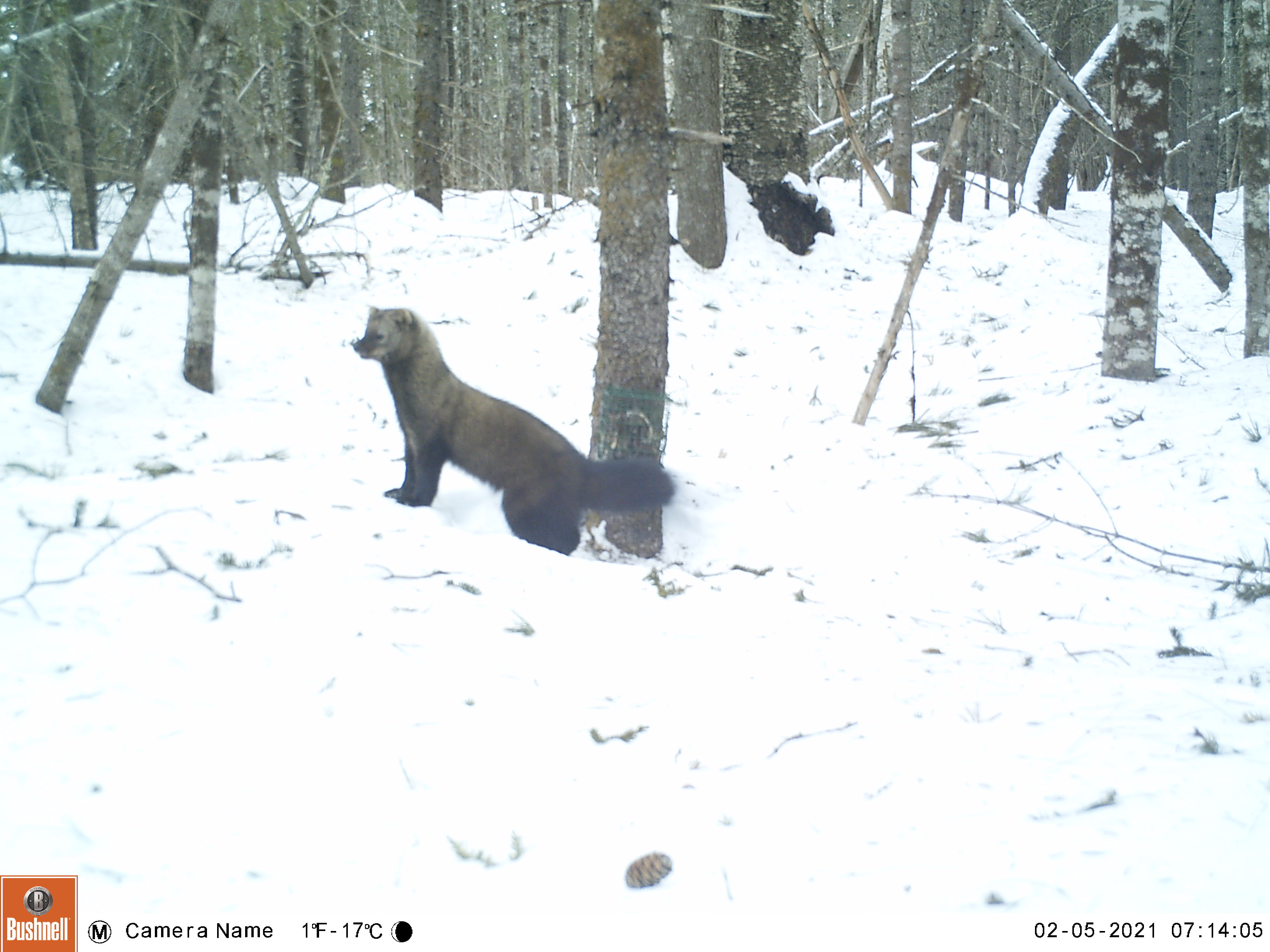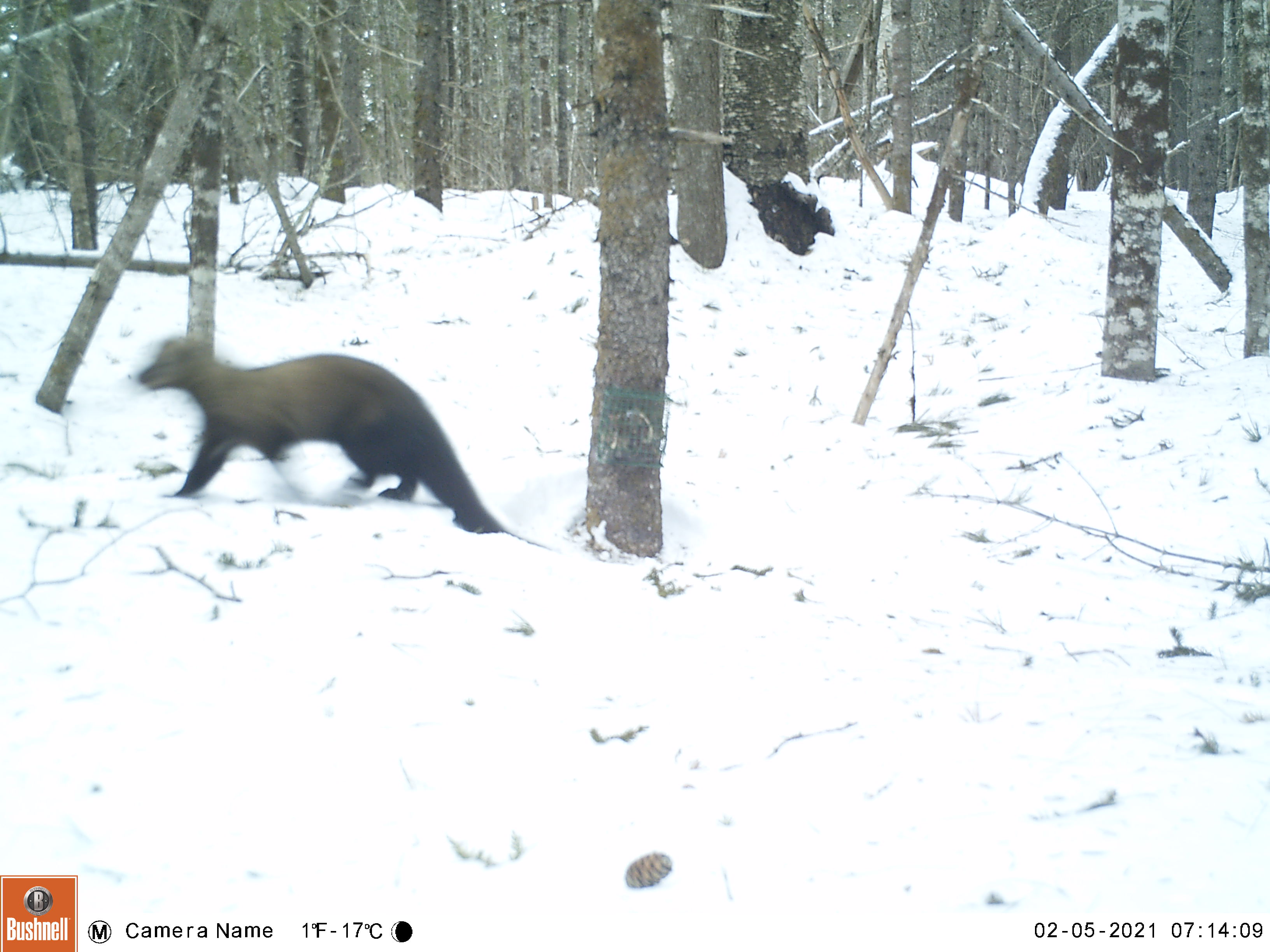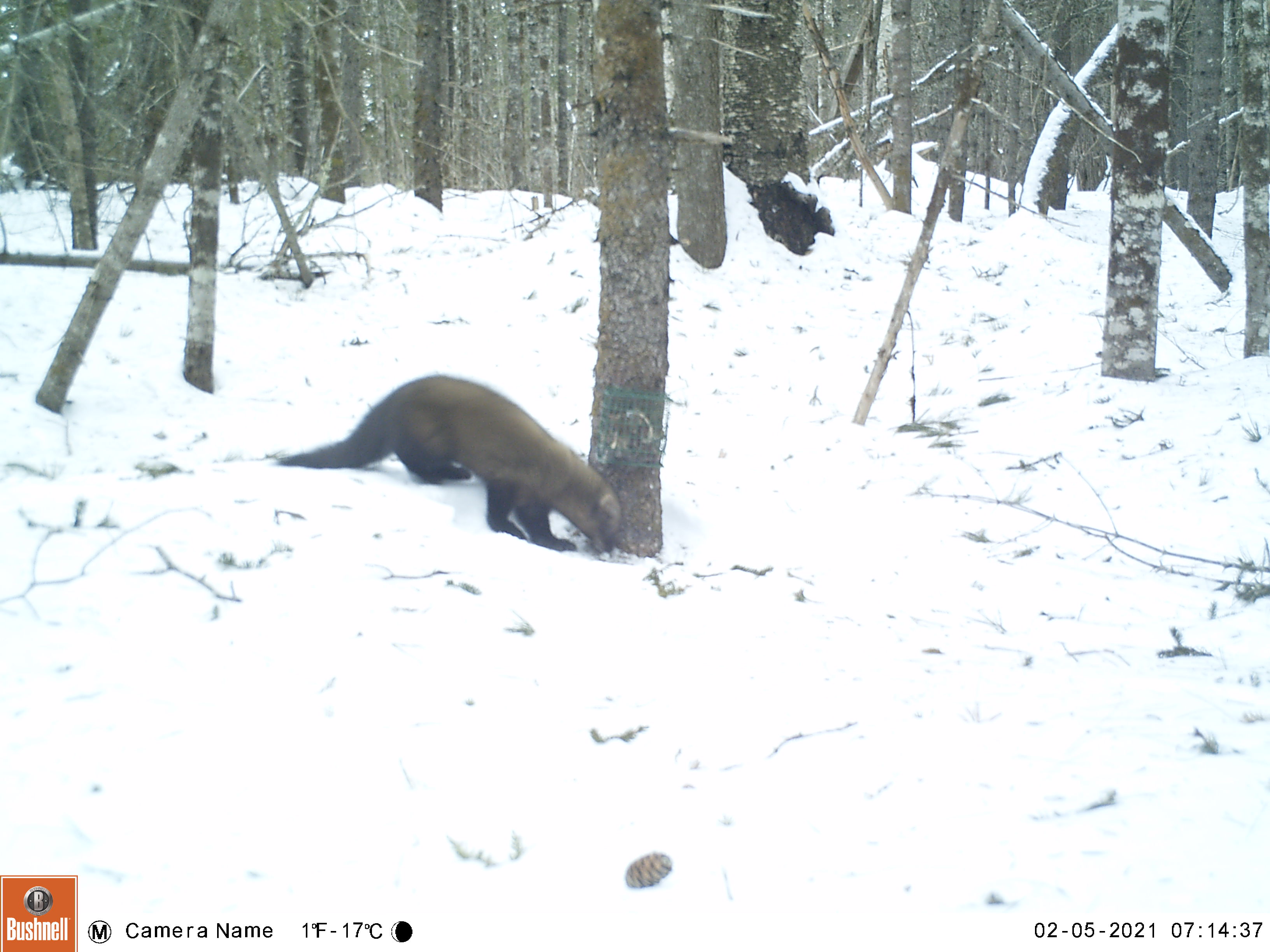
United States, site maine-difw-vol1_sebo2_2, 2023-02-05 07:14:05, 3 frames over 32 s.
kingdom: Animalia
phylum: Chordata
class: Mammalia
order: Carnivora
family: Mustelidae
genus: Pekania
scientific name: Pekania pennanti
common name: fisher